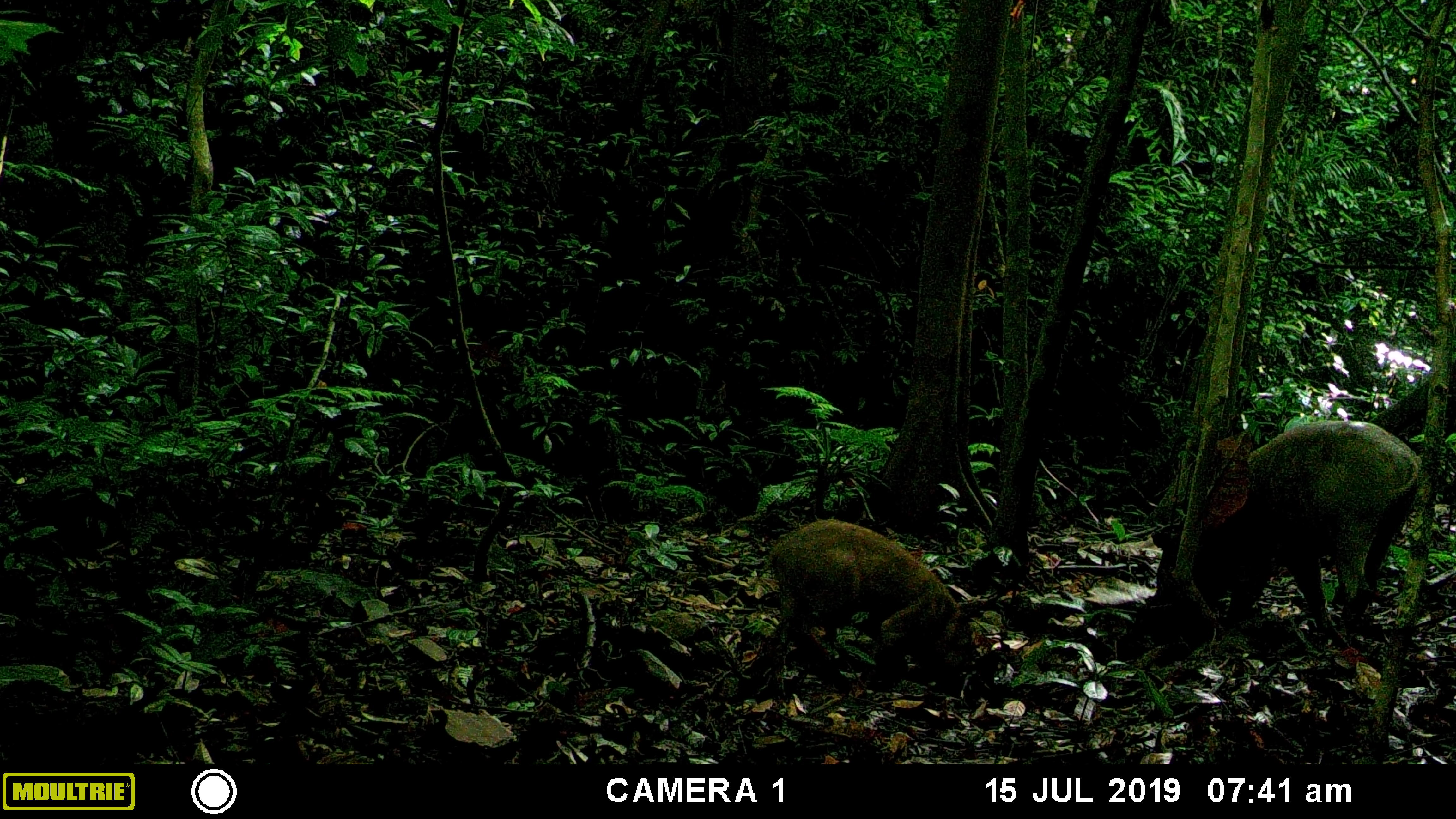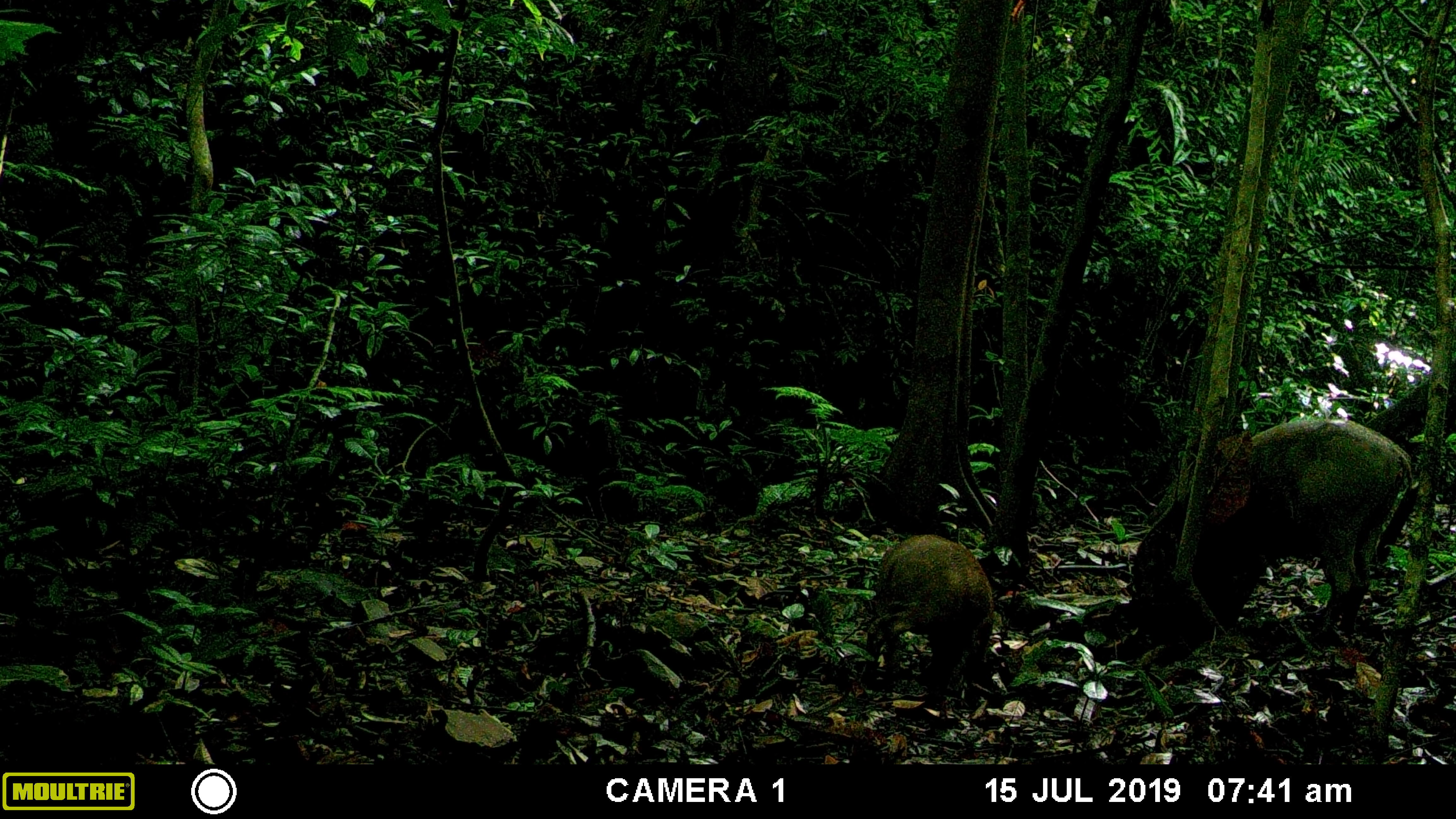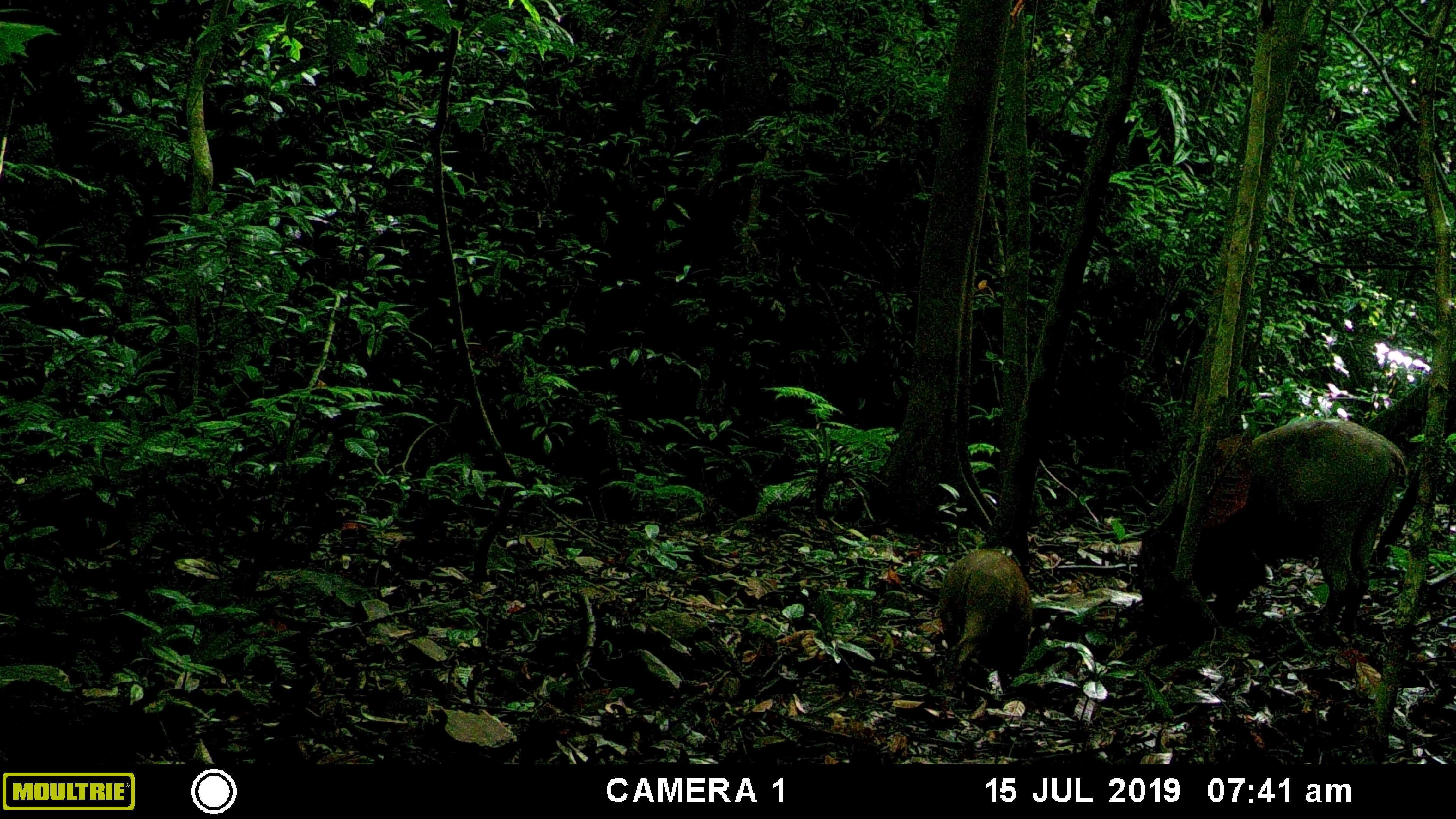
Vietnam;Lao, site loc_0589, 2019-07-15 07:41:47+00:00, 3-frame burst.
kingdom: Animalia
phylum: Chordata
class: Mammalia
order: Artiodactyla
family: Suidae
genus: Sus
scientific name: Sus scrofa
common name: eurasian wild pig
Eurasian wild pig (Sus scrofa). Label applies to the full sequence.